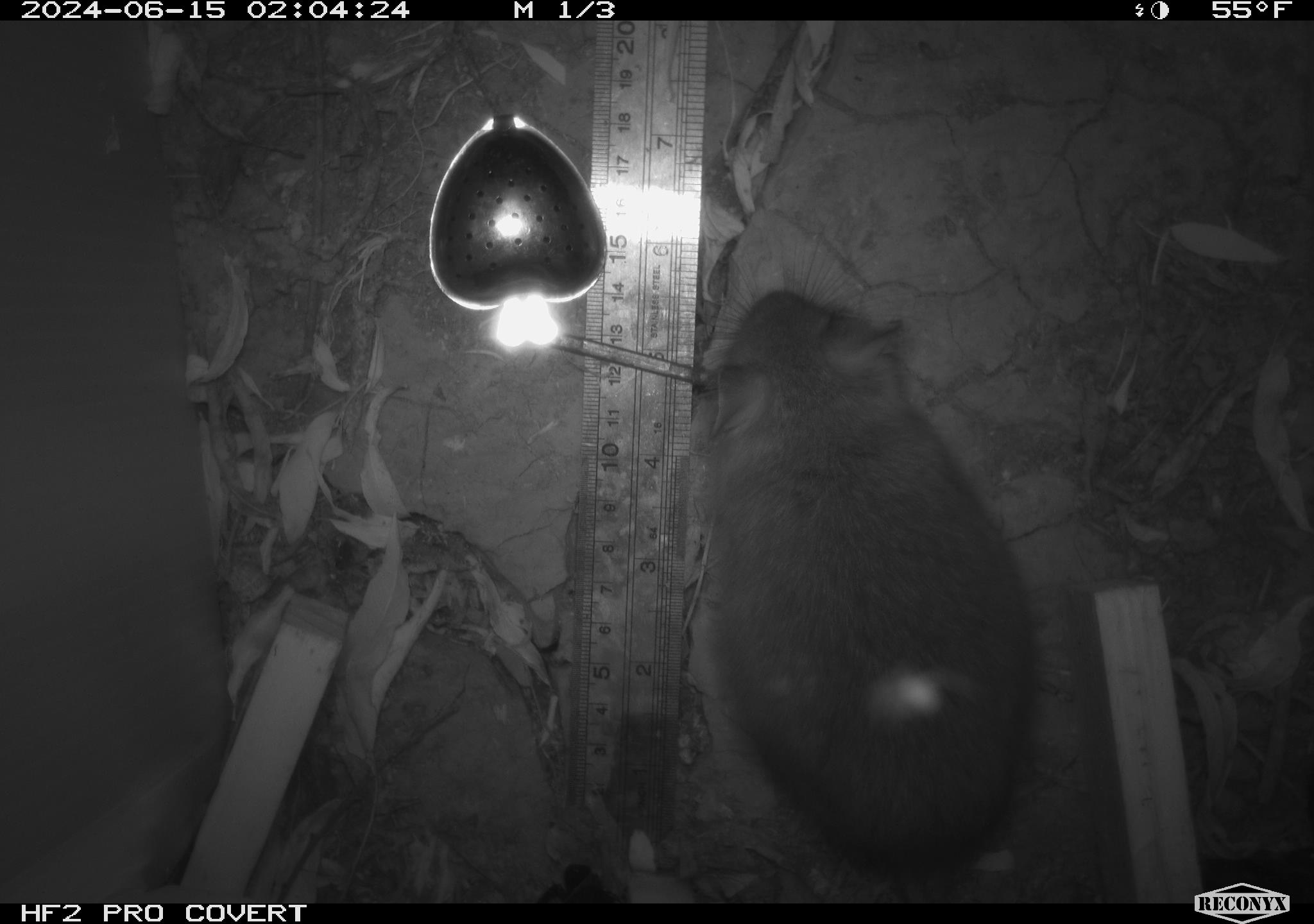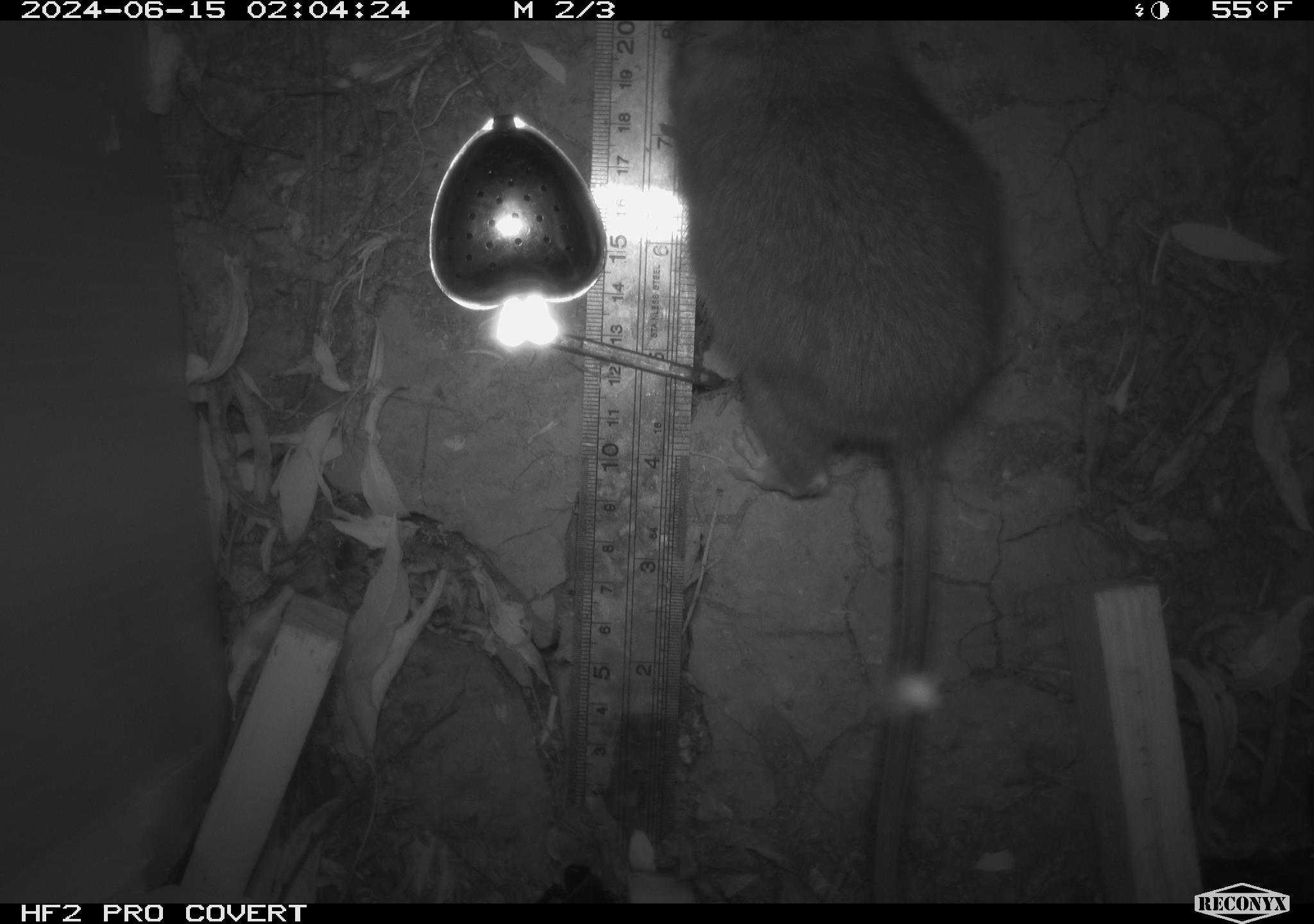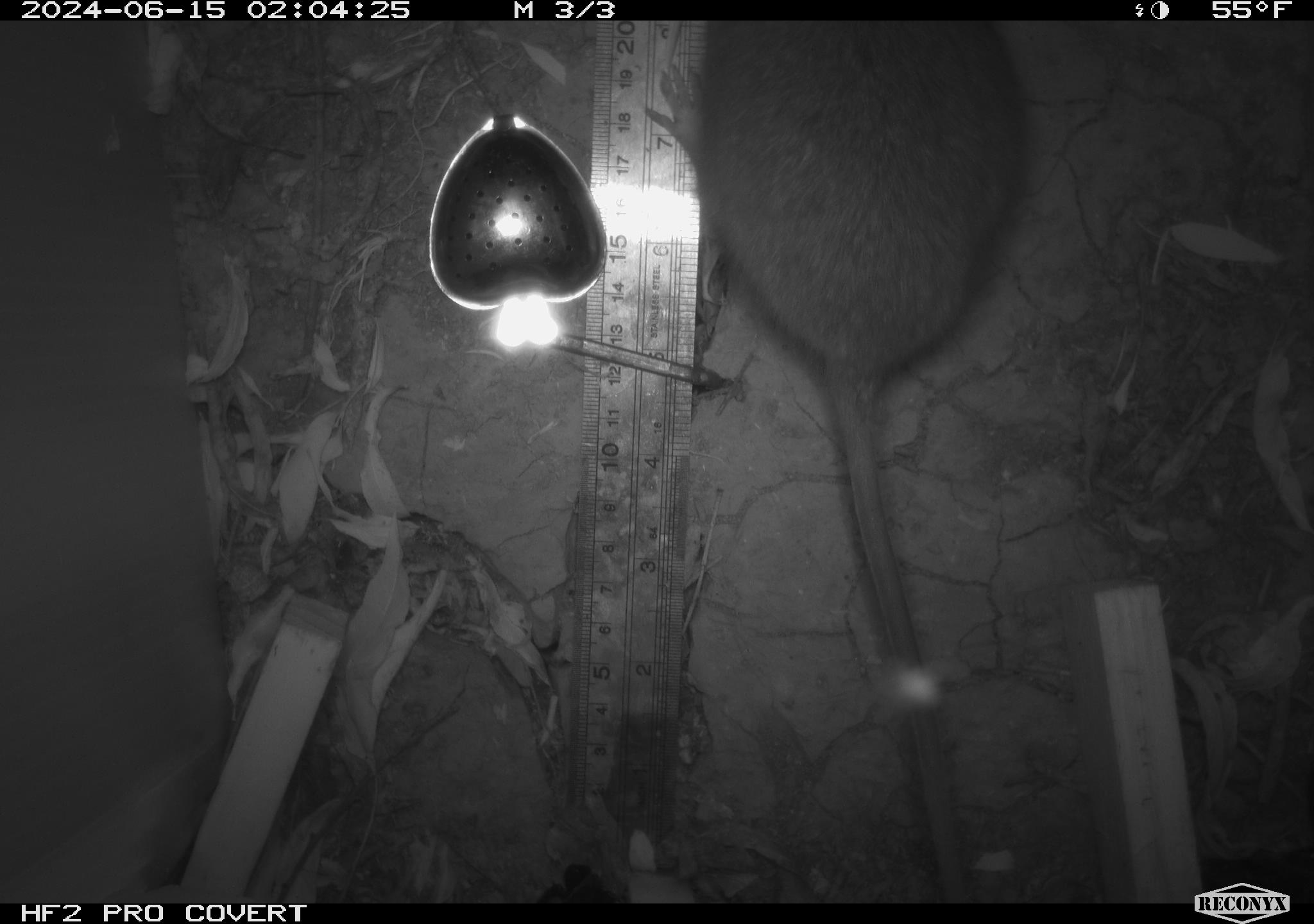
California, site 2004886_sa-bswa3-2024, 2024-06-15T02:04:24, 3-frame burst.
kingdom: Animalia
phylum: Chordata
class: Mammalia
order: Rodentia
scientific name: Rodentia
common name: woodrat or rat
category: woodrat or rat species